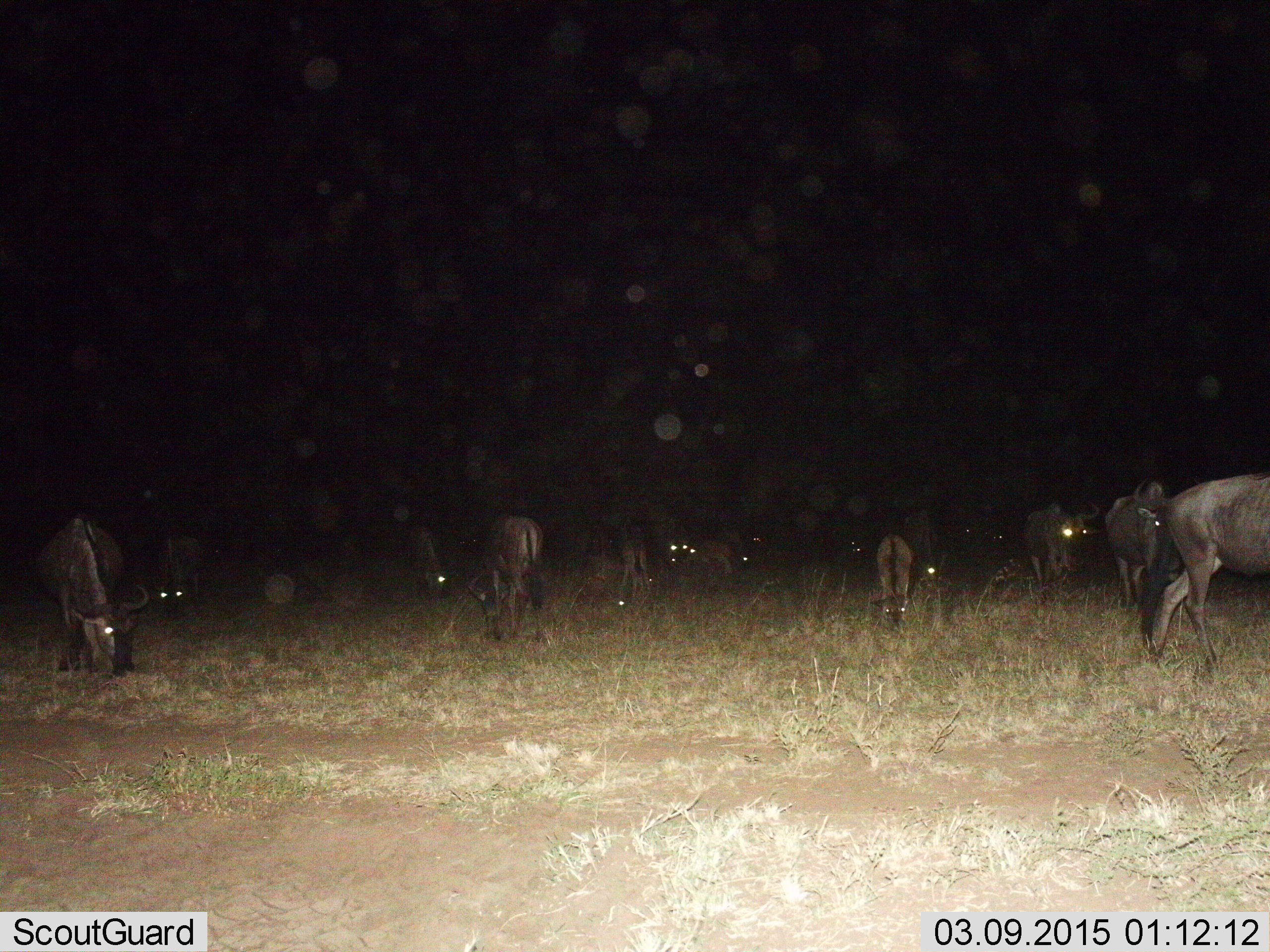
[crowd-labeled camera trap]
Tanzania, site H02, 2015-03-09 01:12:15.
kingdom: Animalia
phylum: Chordata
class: Mammalia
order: Artiodactyla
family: Bovidae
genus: Connochaetes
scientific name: Connochaetes taurinus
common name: blue wildebeest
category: wildebeest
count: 11-50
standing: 50%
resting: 0%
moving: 20%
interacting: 0%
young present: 10%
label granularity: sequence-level